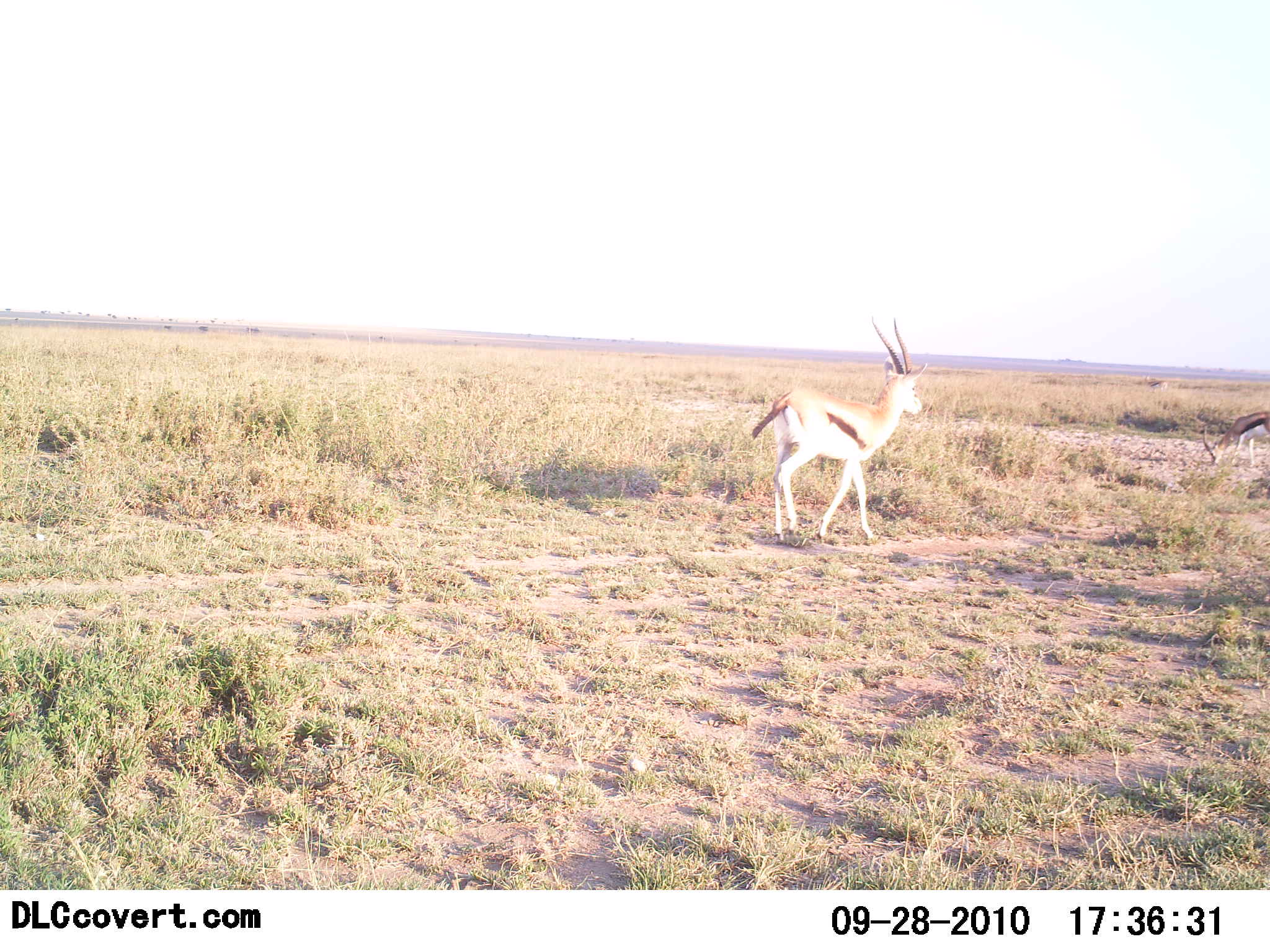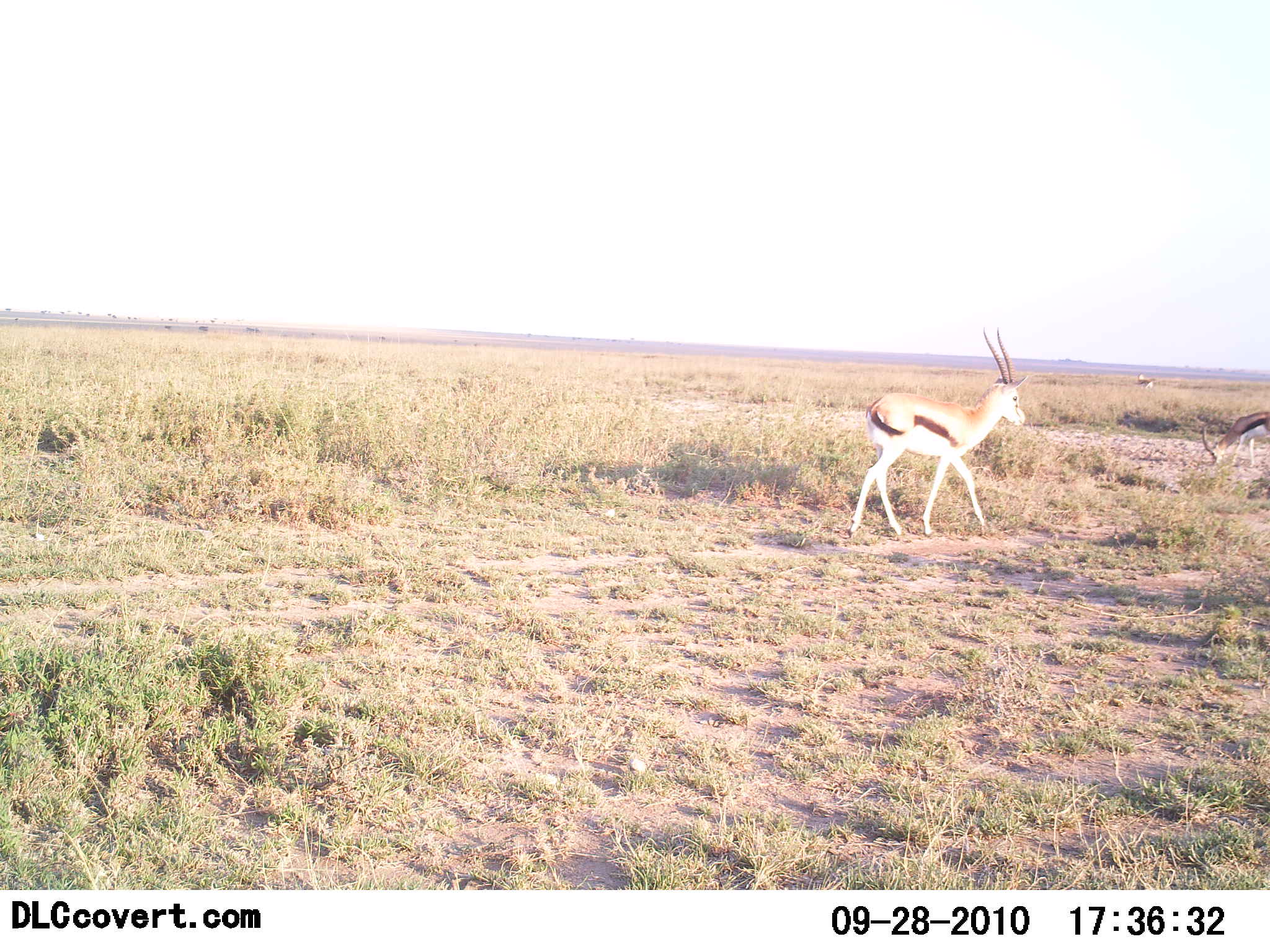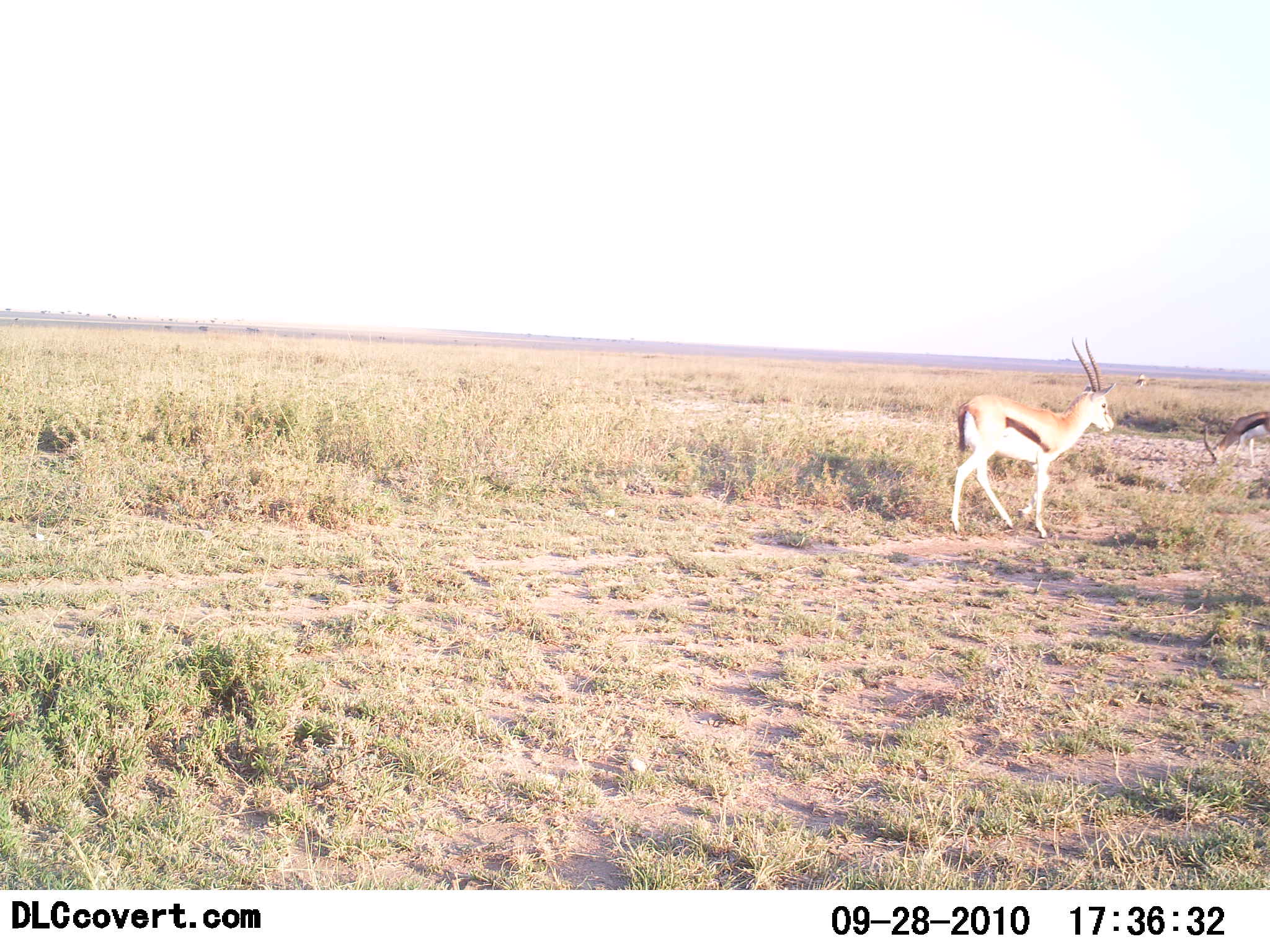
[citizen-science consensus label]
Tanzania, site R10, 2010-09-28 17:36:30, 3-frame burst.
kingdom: Animalia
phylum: Chordata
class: Mammalia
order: Artiodactyla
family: Bovidae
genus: Eudorcas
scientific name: Eudorcas thomsonii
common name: thomson's gazelle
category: gazellethomsons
Gazellethomsons (thomson's gazelle) (Eudorcas thomsonii), count 2. Behavior (volunteer vote fractions): standing 20%, resting 0%, moving 93%, interacting 0%. Young present (vote fraction): 0%. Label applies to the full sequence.